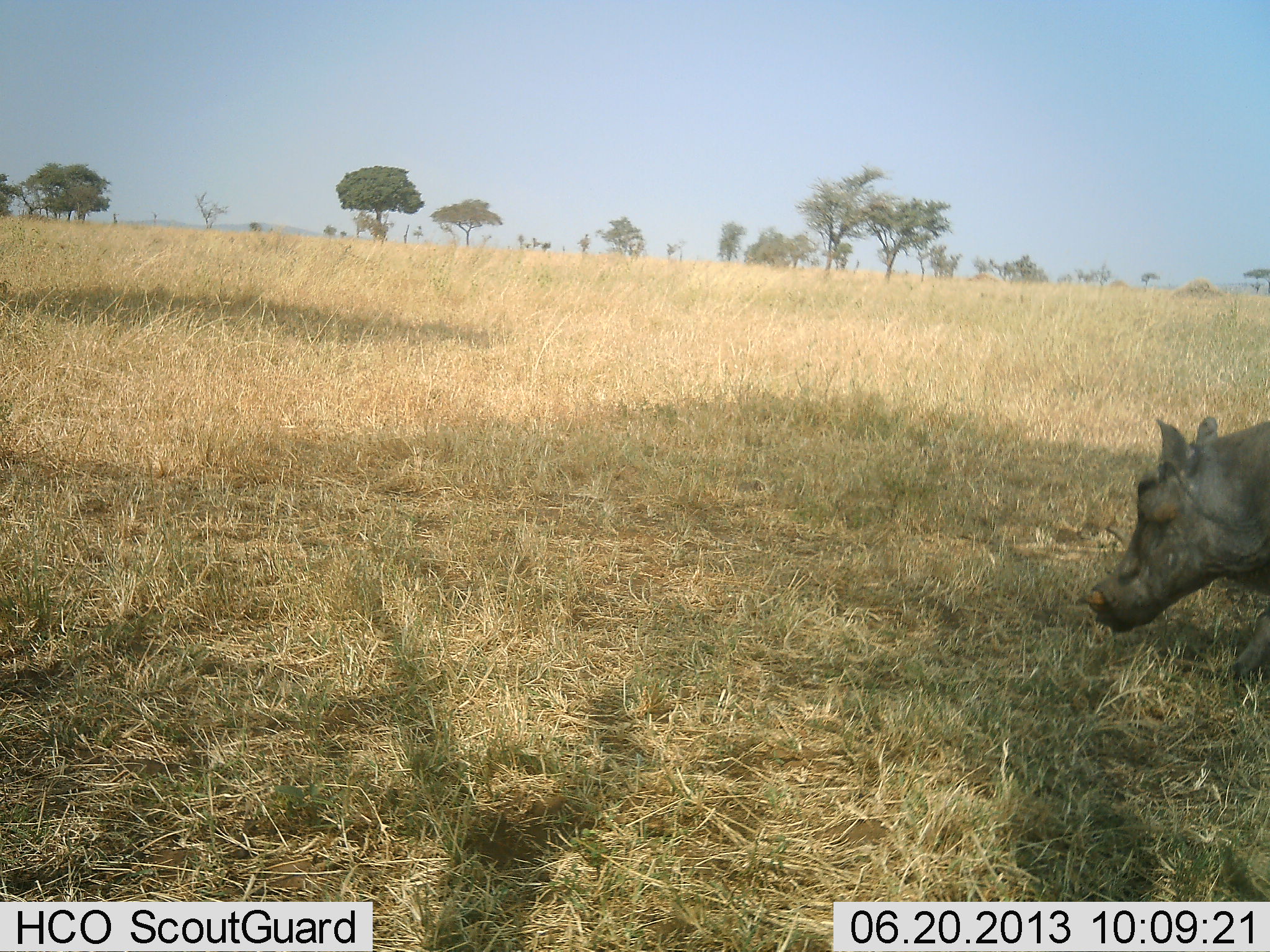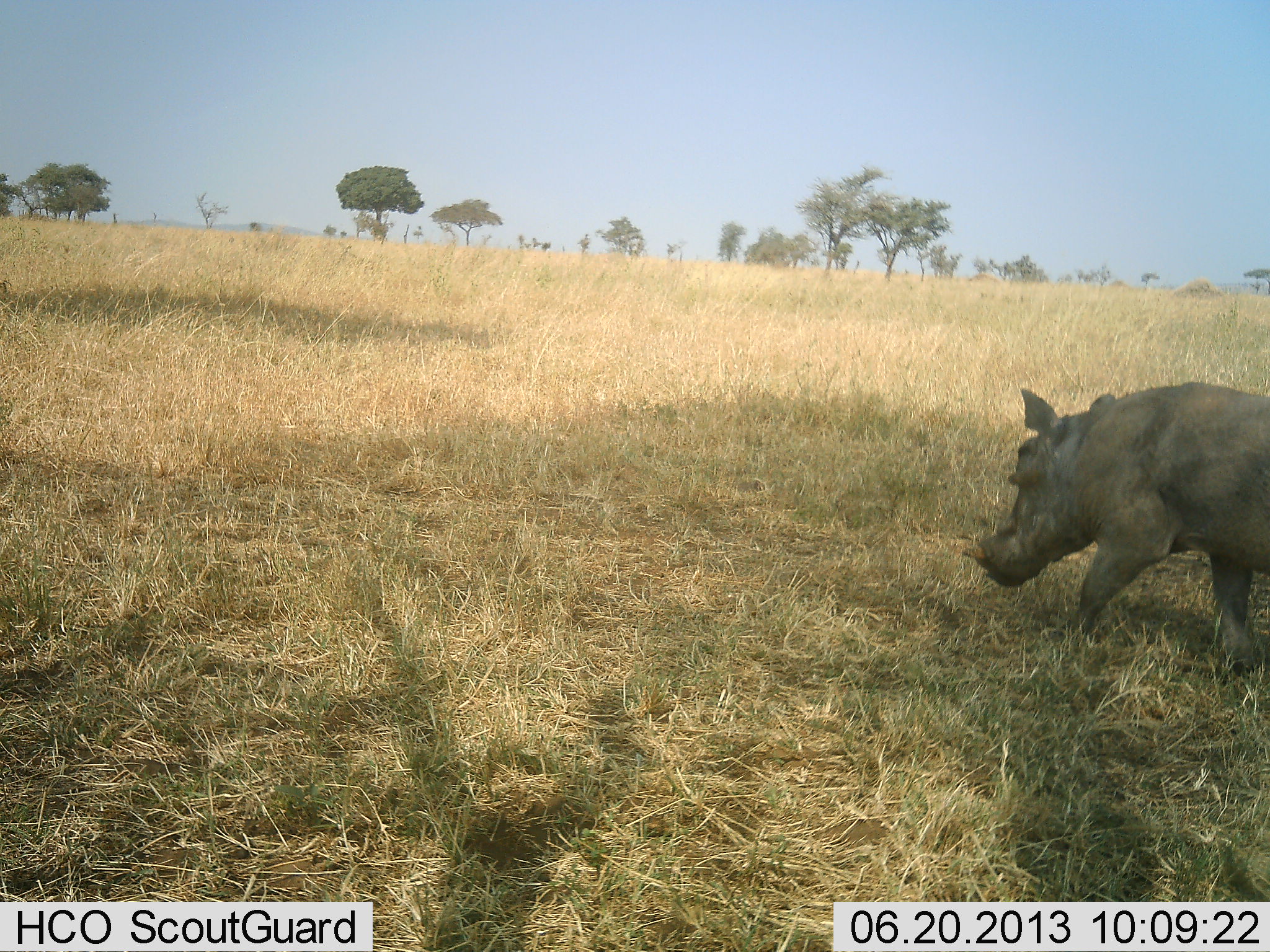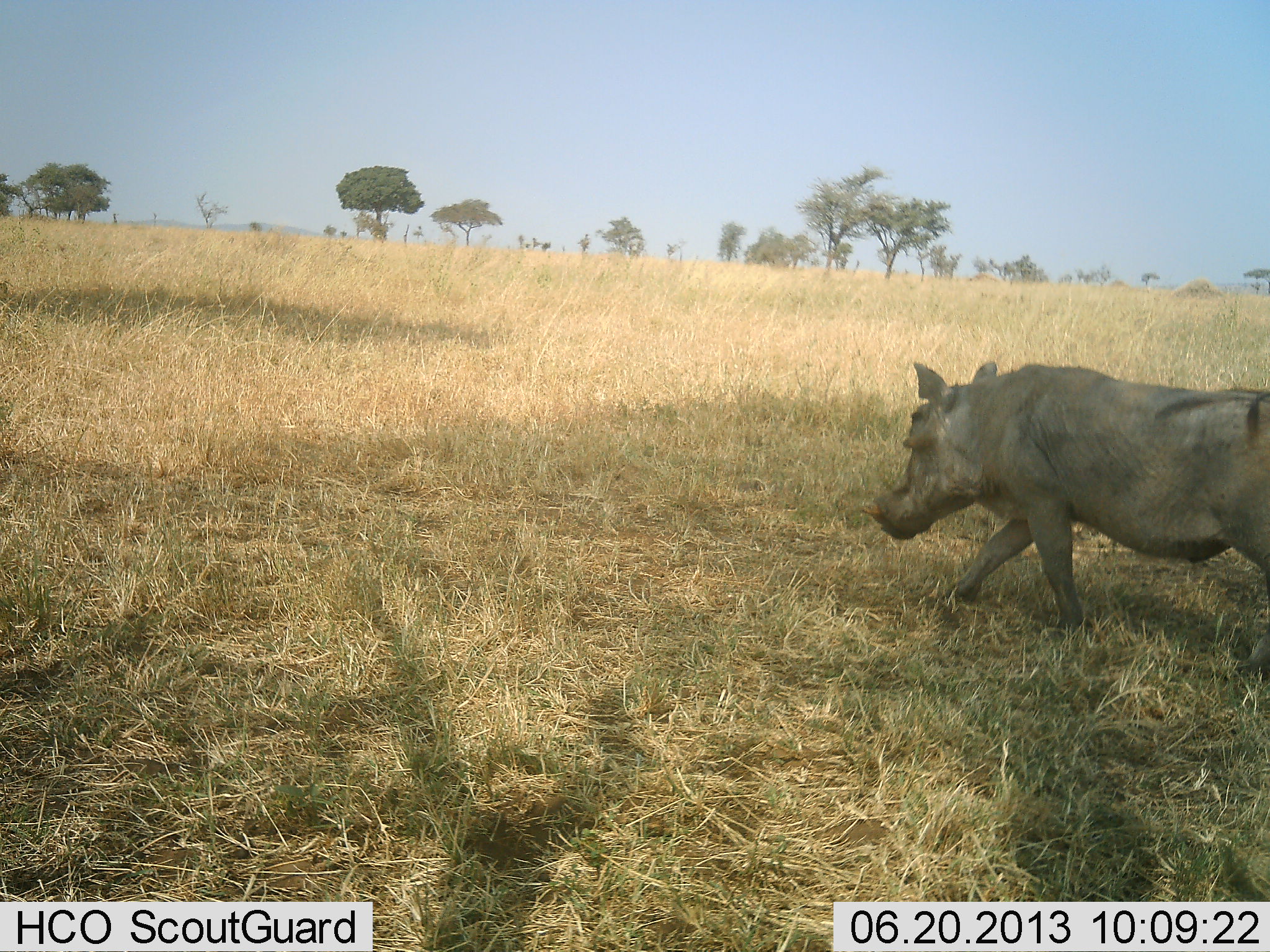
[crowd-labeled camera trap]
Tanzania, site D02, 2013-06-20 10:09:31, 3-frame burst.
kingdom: Animalia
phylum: Chordata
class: Mammalia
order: Artiodactyla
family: Suidae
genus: Phacochoerus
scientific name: Phacochoerus africanus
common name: warthog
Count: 1.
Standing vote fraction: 0%.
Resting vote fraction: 0%.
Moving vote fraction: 100%.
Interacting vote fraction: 0%.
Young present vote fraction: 0%.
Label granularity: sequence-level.